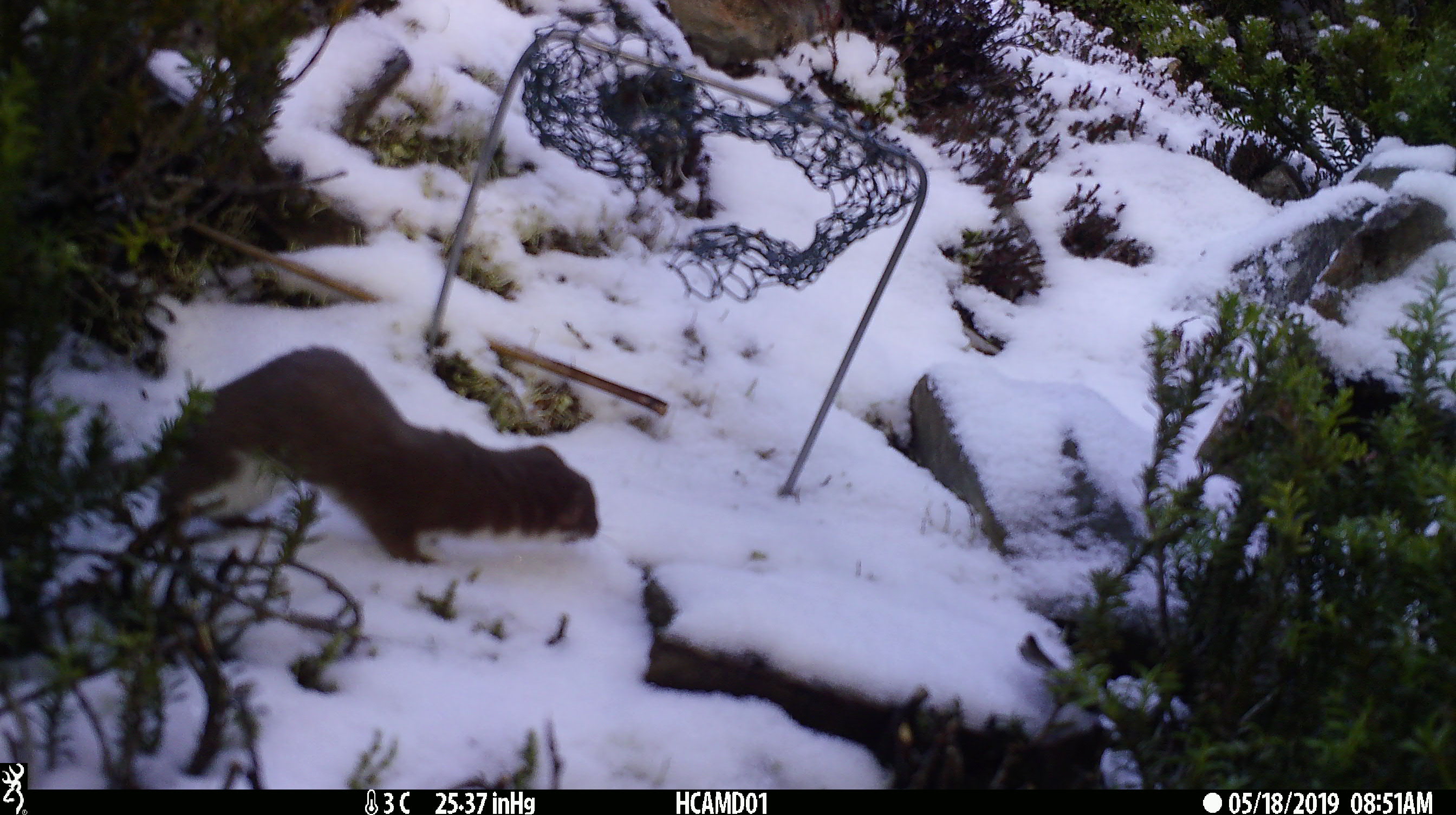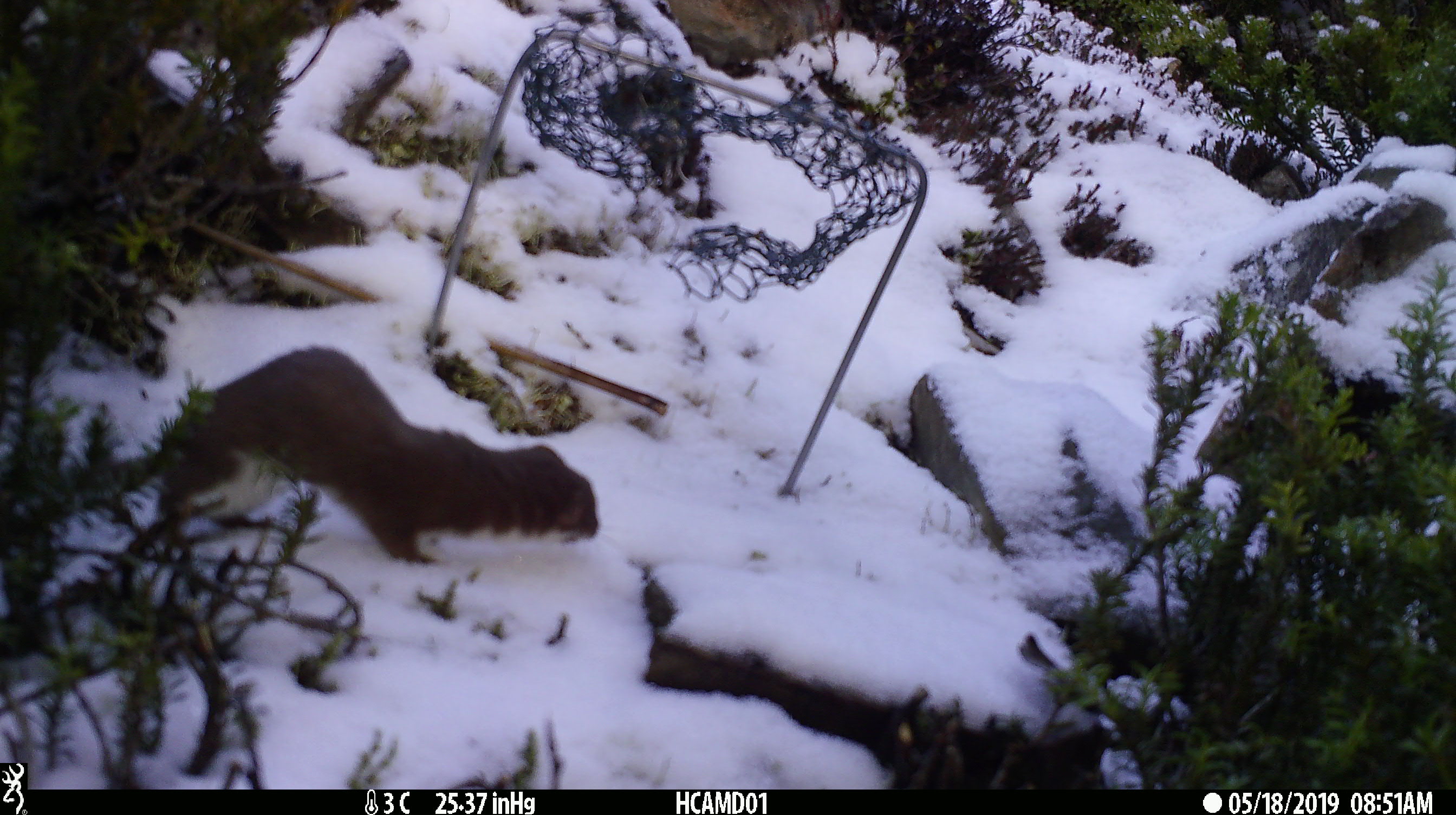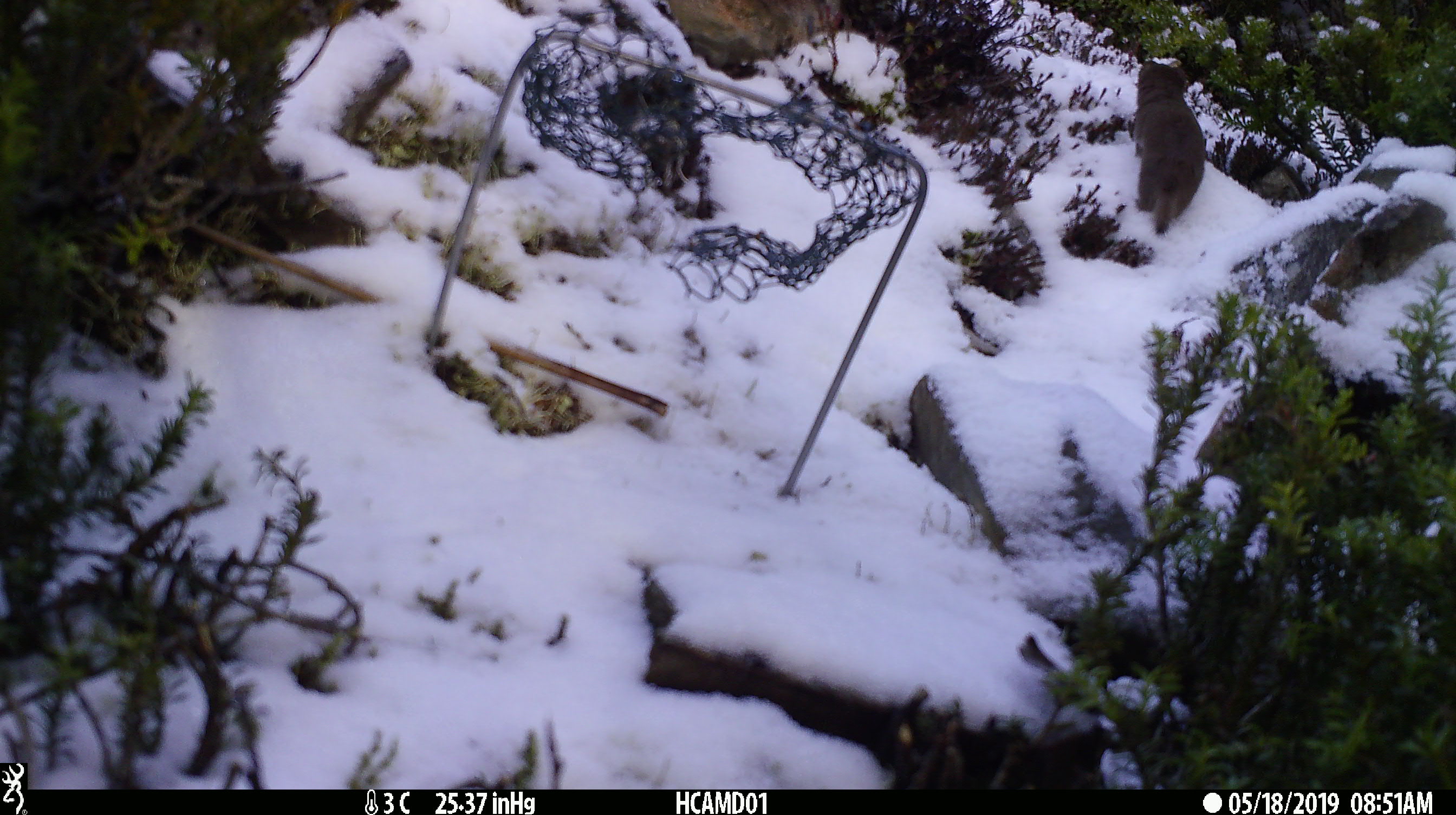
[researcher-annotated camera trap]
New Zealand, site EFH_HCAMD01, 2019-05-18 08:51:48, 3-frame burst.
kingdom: Animalia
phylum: Chordata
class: Mammalia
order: Carnivora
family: Mustelidae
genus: Mustela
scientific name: Mustela erminea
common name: stoat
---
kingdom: Animalia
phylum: Chordata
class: Mammalia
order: Carnivora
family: Mustelidae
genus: Mustela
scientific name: Mustela nivalis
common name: least weasel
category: weasel